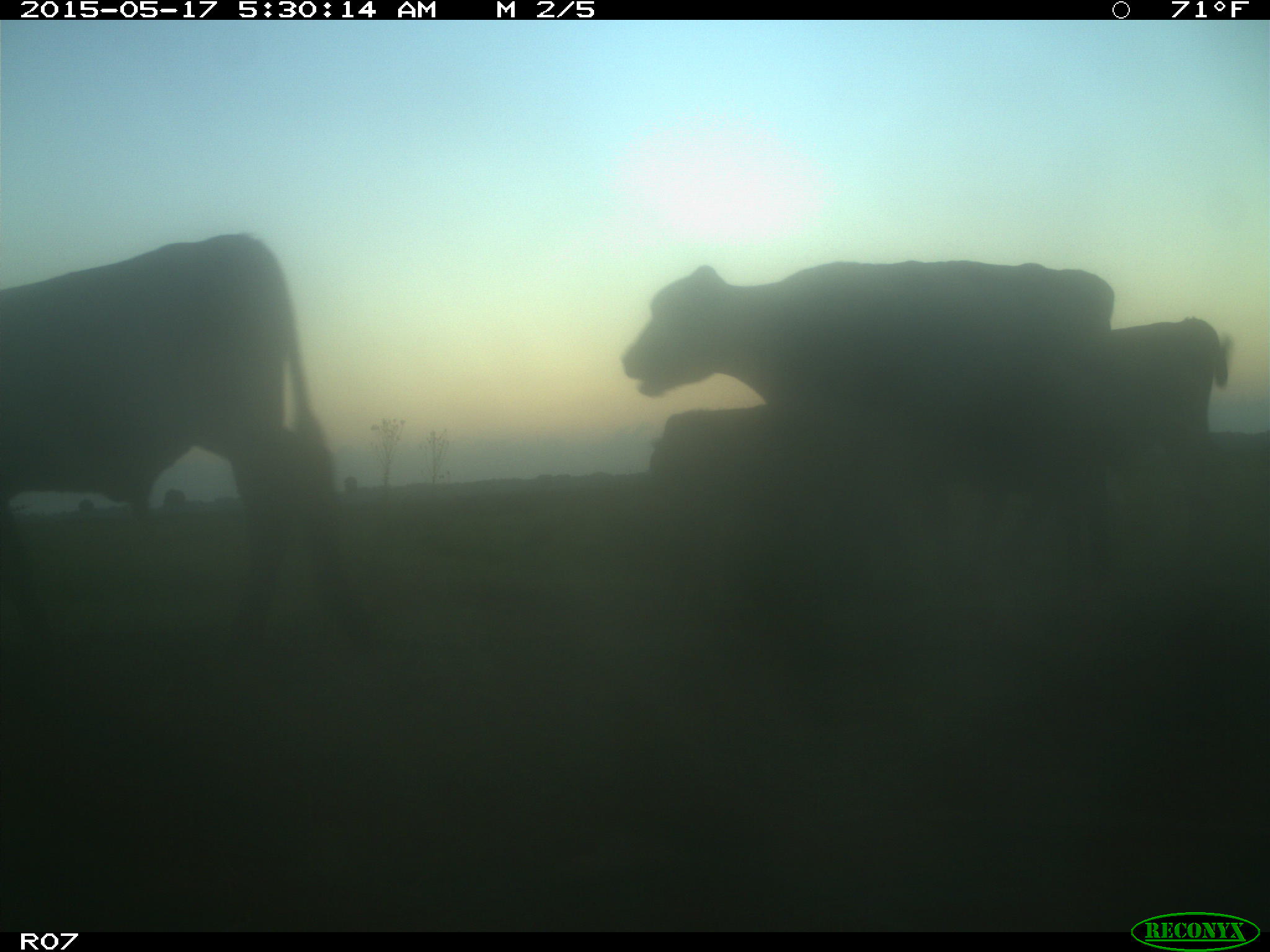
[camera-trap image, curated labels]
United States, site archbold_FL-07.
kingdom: Animalia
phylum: Chordata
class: Mammalia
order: Artiodactyla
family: Bovidae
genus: Bos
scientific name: Bos taurus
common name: domestic cow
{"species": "Bos taurus (domestic cow)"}